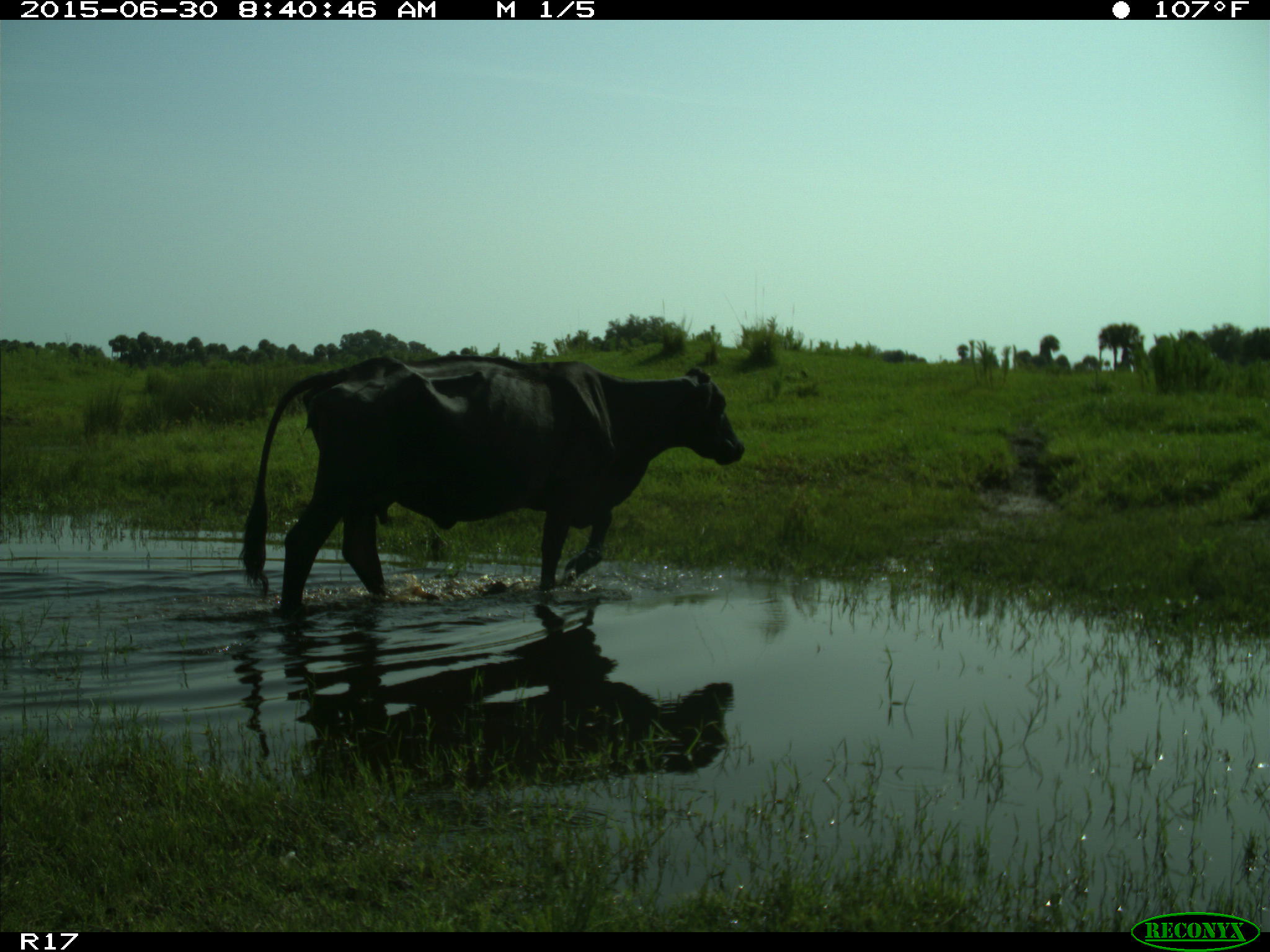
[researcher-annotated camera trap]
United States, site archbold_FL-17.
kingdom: Animalia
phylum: Chordata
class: Mammalia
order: Artiodactyla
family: Bovidae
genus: Bos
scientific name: Bos taurus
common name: domestic cow